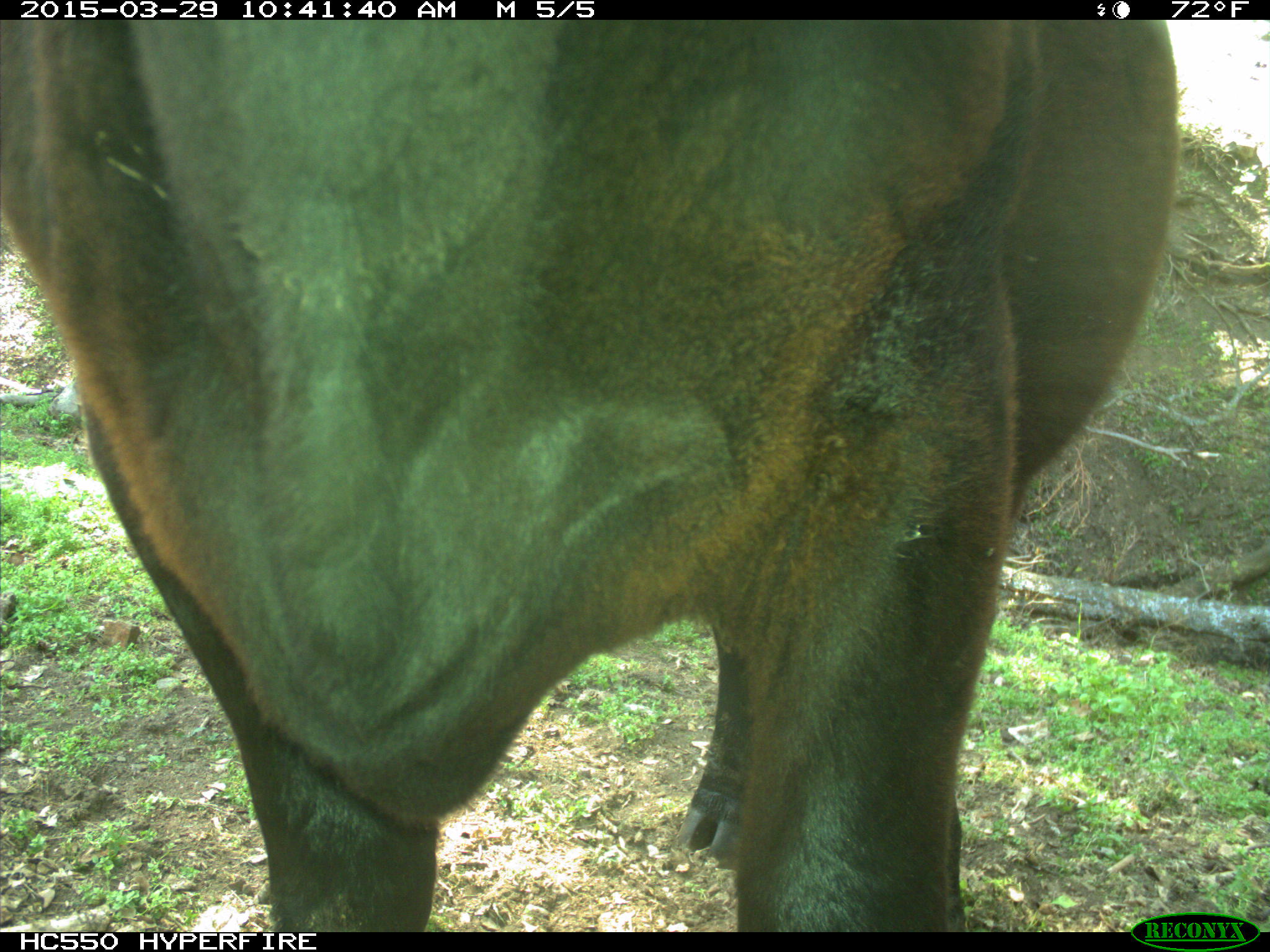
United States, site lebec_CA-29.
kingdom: Animalia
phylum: Chordata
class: Mammalia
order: Artiodactyla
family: Bovidae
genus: Bos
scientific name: Bos taurus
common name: domestic cow